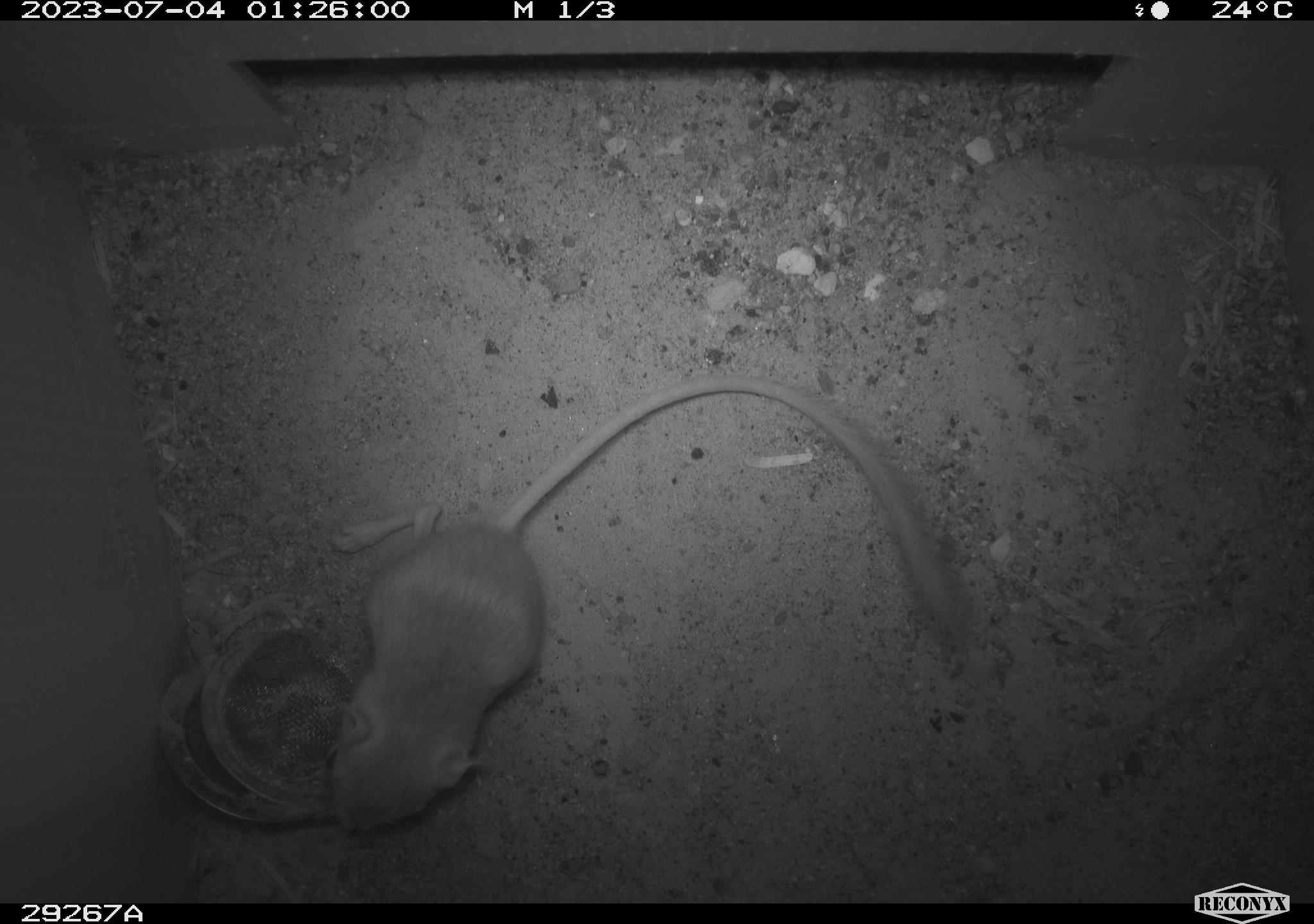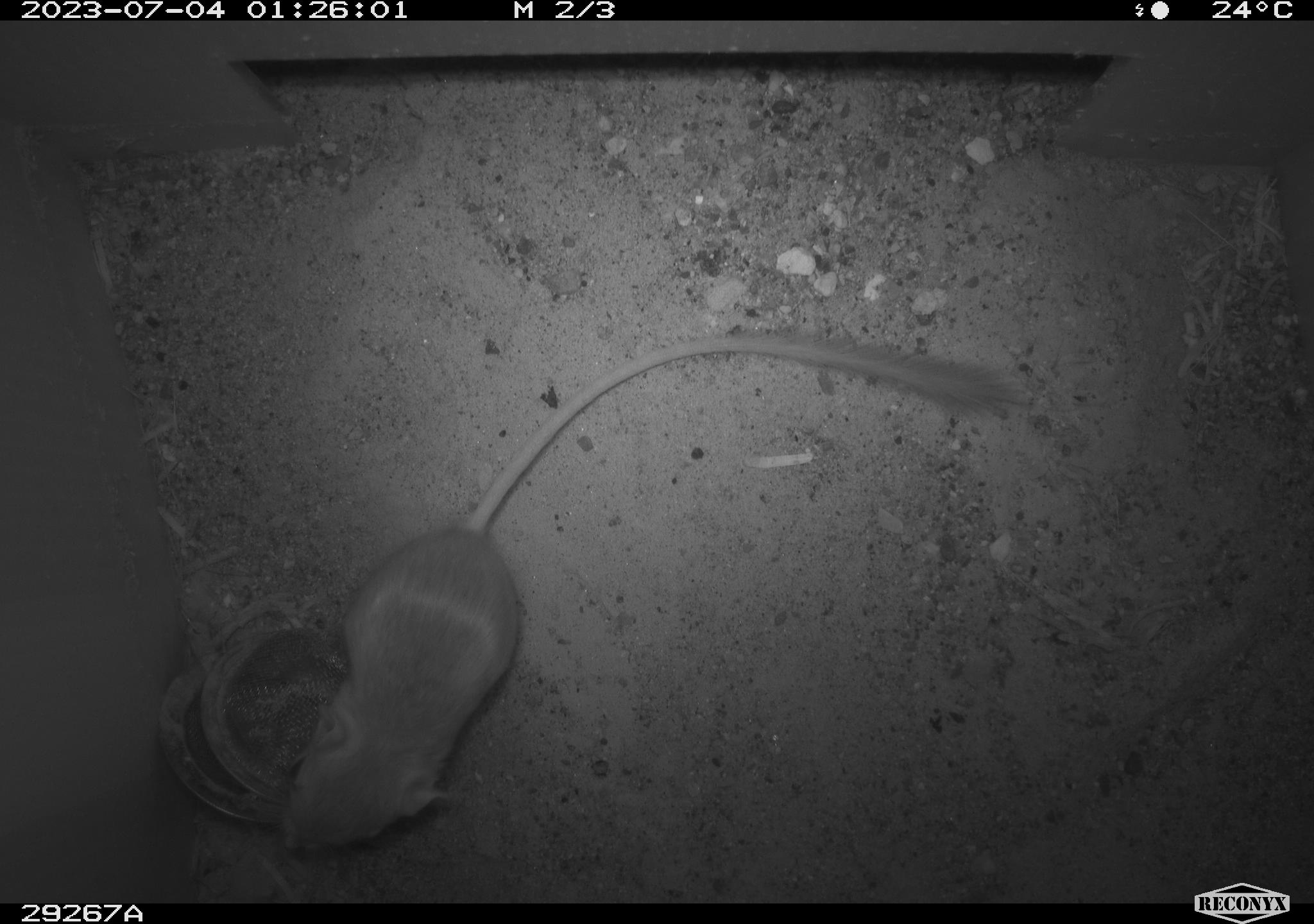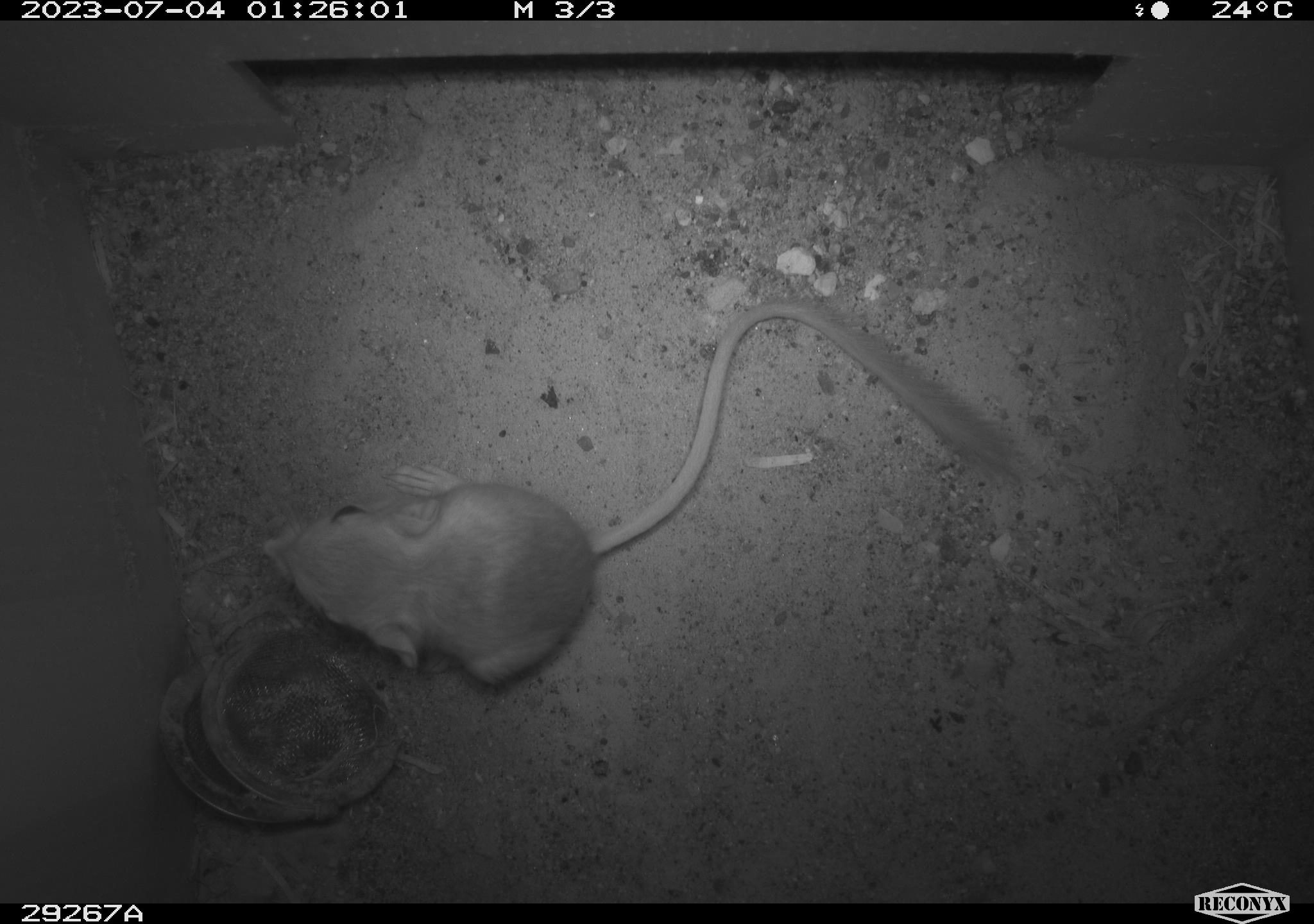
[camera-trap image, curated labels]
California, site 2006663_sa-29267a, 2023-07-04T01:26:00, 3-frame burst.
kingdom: Animalia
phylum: Chordata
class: Mammalia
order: Rodentia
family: Heteromyidae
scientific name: Heteromyidae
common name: kangaroo rats and pocket mice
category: heteromyidae family